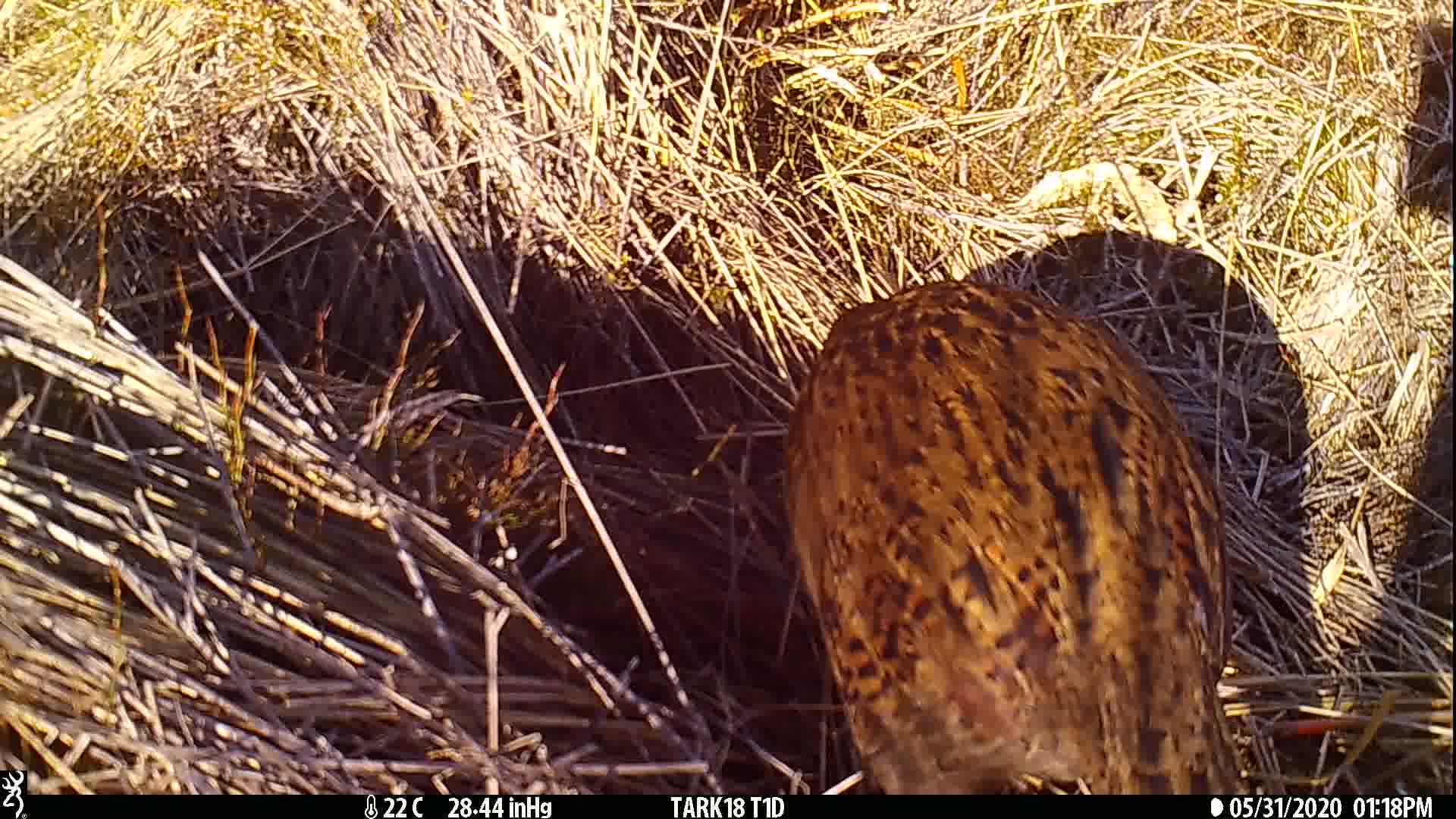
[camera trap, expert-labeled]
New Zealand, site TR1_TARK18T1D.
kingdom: Animalia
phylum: Chordata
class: Aves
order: Gruiformes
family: Rallidae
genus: Gallirallus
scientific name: Gallirallus australis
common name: weka